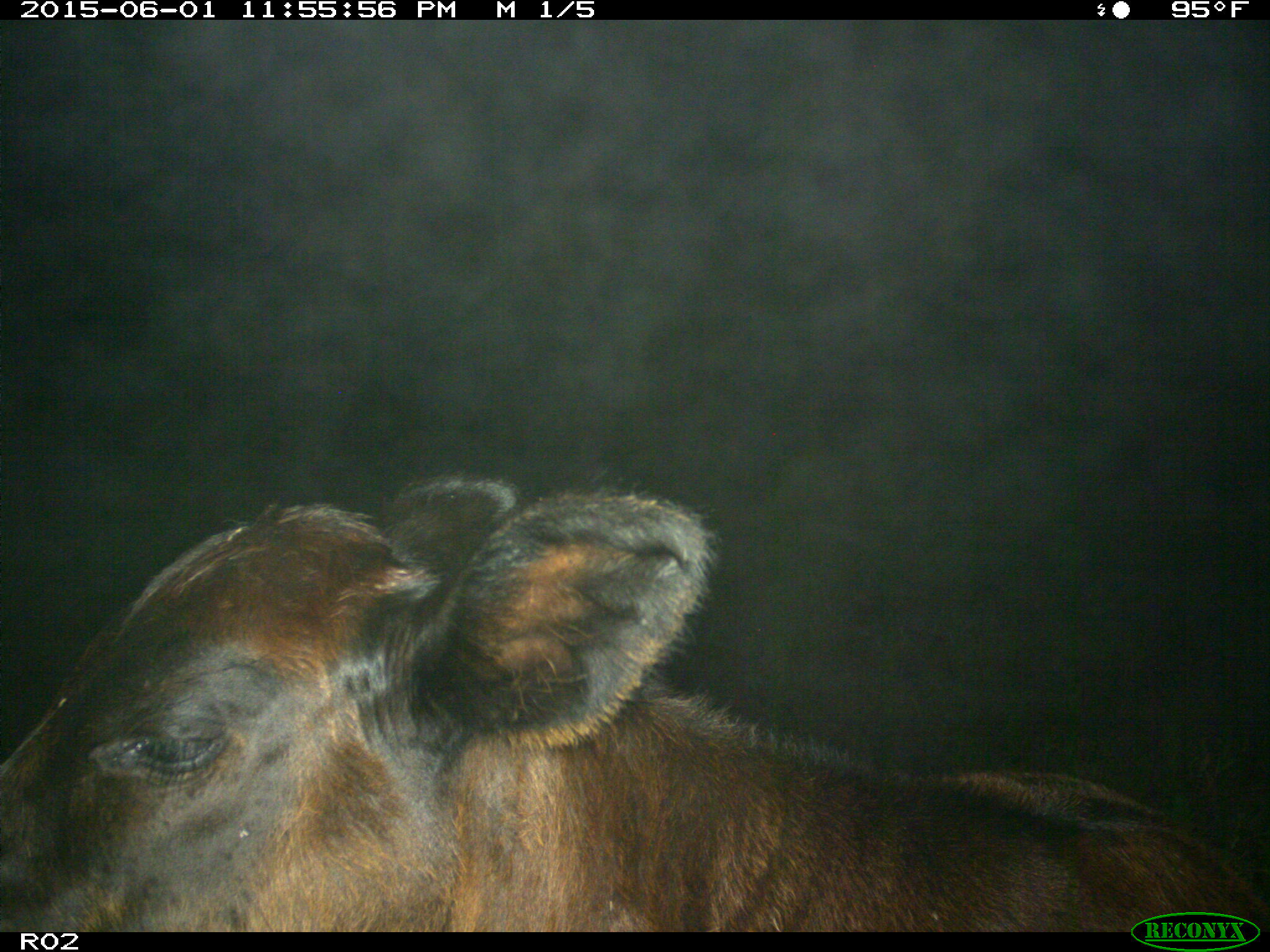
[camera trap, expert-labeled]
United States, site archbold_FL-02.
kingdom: Animalia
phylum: Chordata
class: Mammalia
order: Artiodactyla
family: Bovidae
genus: Bos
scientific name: Bos taurus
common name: domestic cow